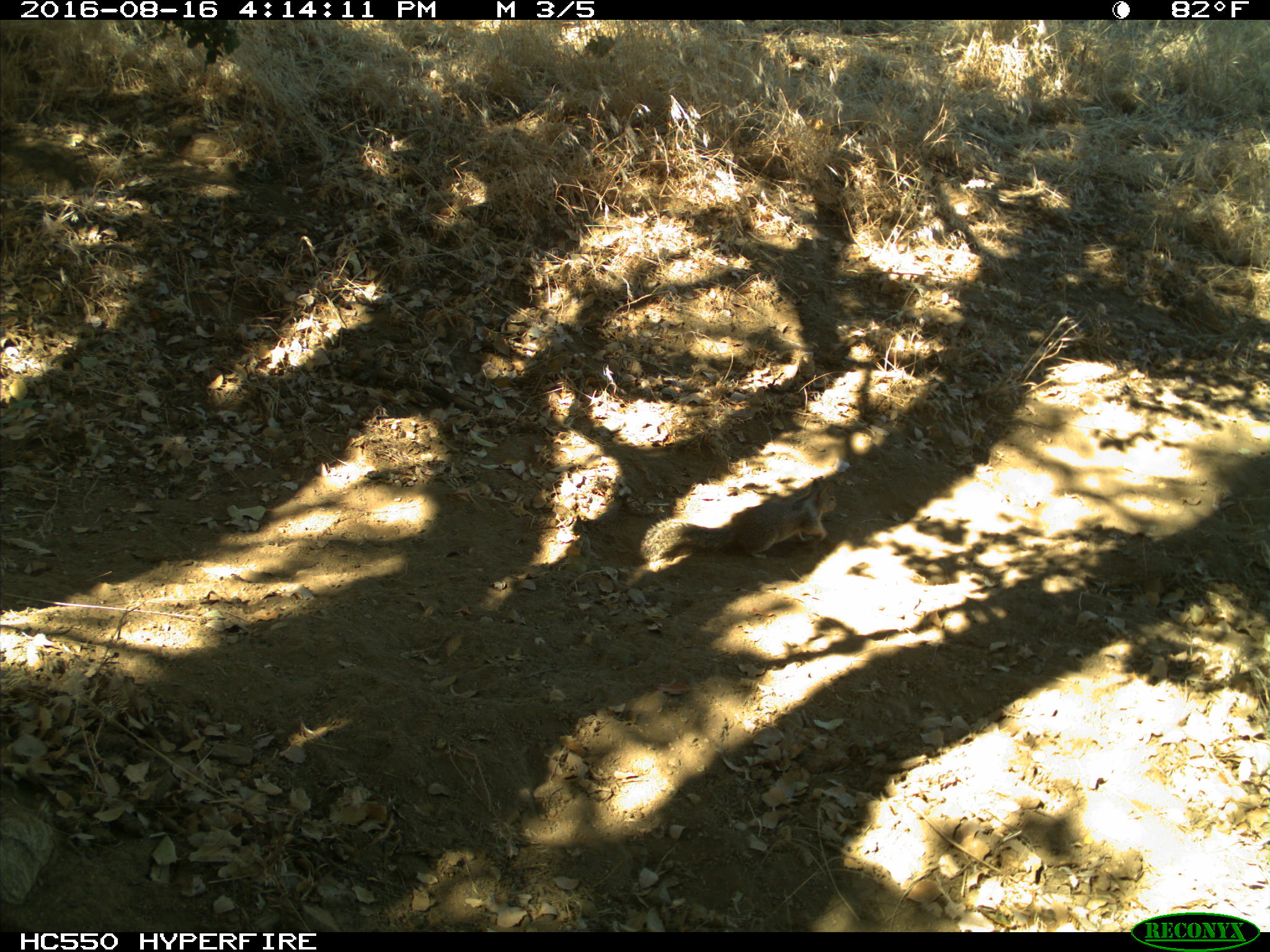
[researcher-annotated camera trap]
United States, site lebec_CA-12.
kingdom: Animalia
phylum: Chordata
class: Mammalia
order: Rodentia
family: Sciuridae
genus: Otospermophilus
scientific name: Otospermophilus beecheyi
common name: california ground squirrel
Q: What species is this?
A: Otospermophilus beecheyi (california ground squirrel).